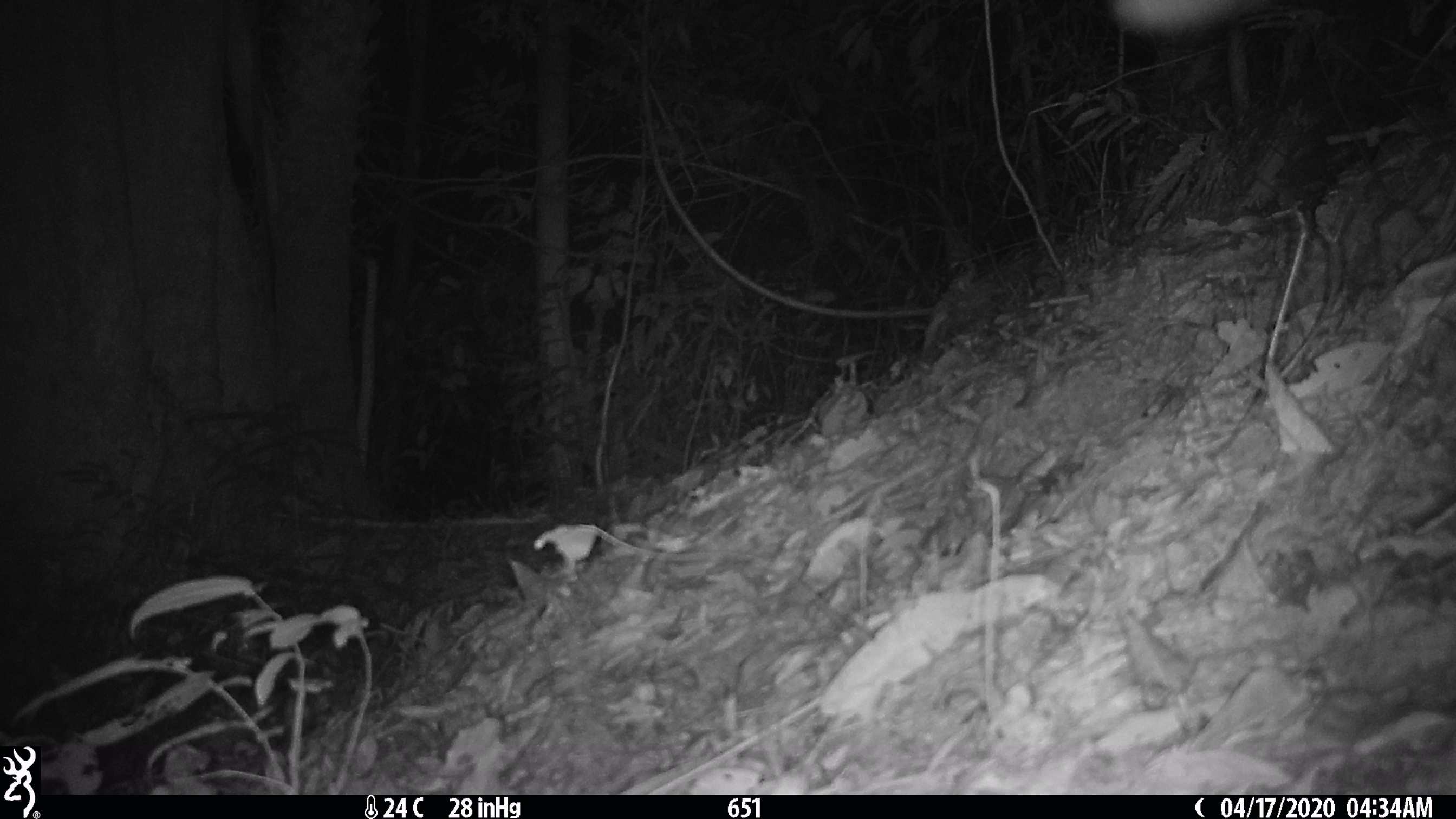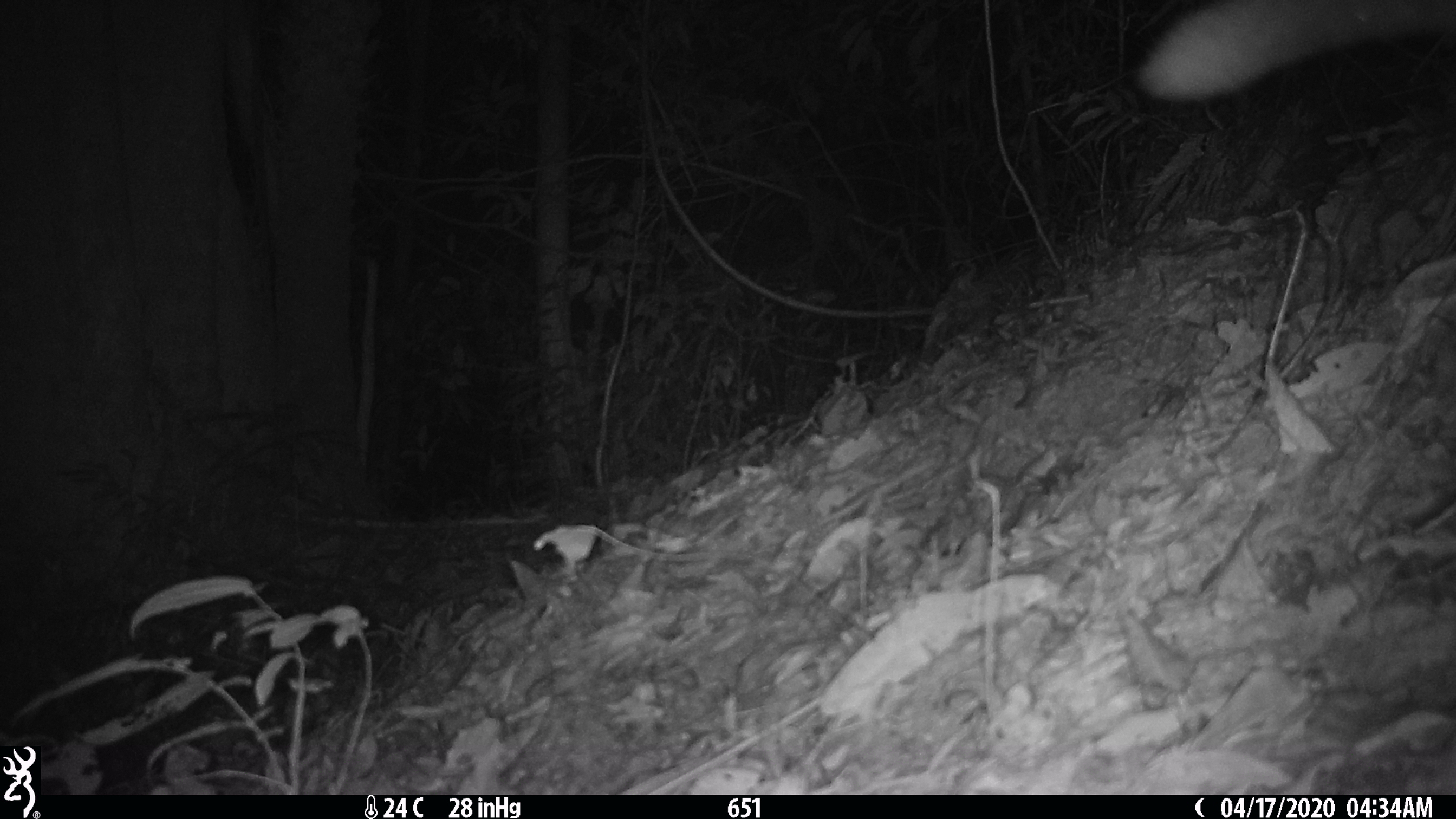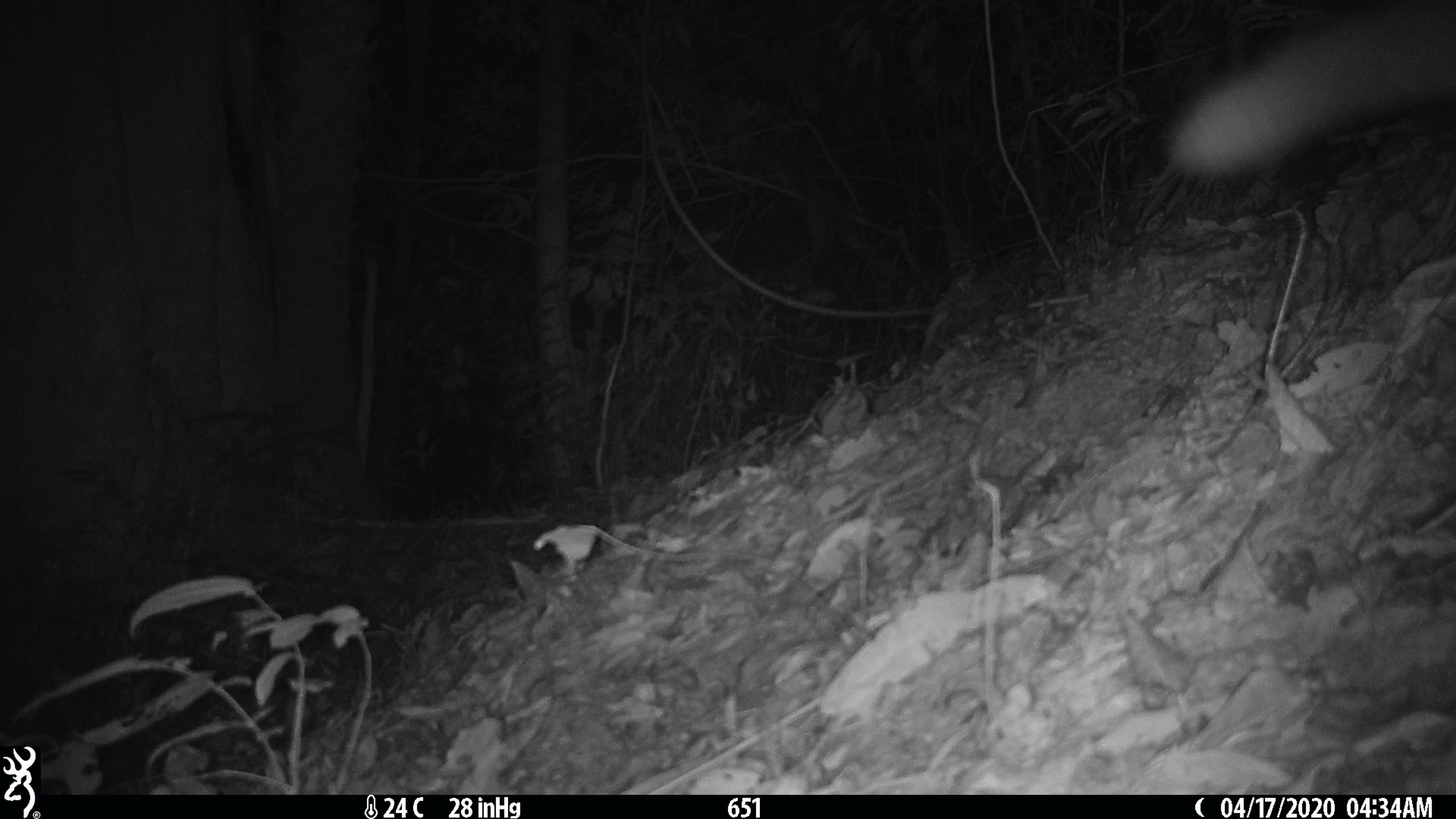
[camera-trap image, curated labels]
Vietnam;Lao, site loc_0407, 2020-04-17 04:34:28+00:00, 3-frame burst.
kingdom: Animalia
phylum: Chordata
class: Mammalia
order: Carnivora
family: Viverridae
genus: Paguma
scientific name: Paguma larvata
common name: masked palm civet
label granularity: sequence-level